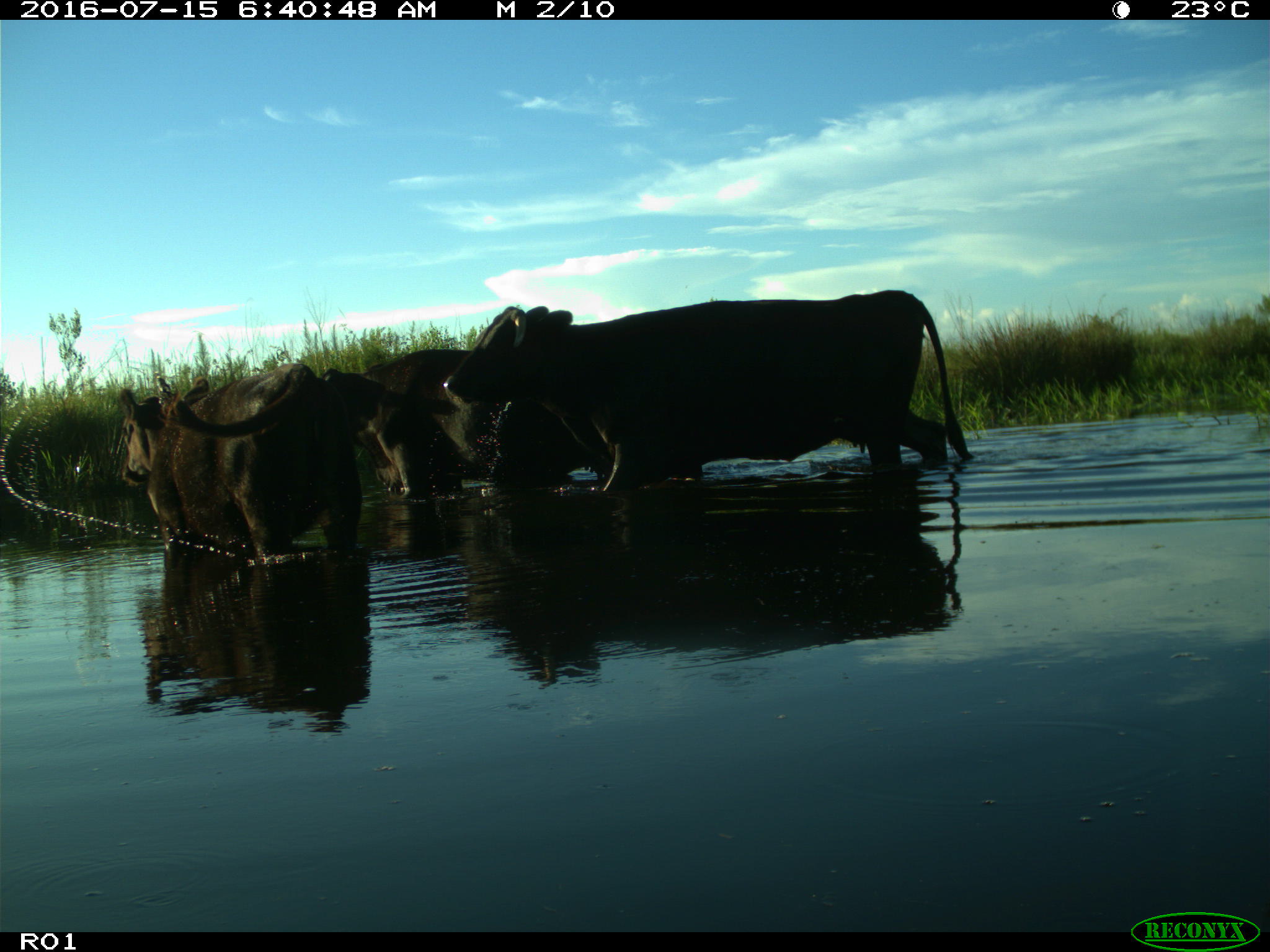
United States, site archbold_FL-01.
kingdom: Animalia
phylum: Chordata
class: Mammalia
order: Artiodactyla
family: Bovidae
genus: Bos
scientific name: Bos taurus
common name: domestic cow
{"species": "Bos taurus (domestic cow)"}